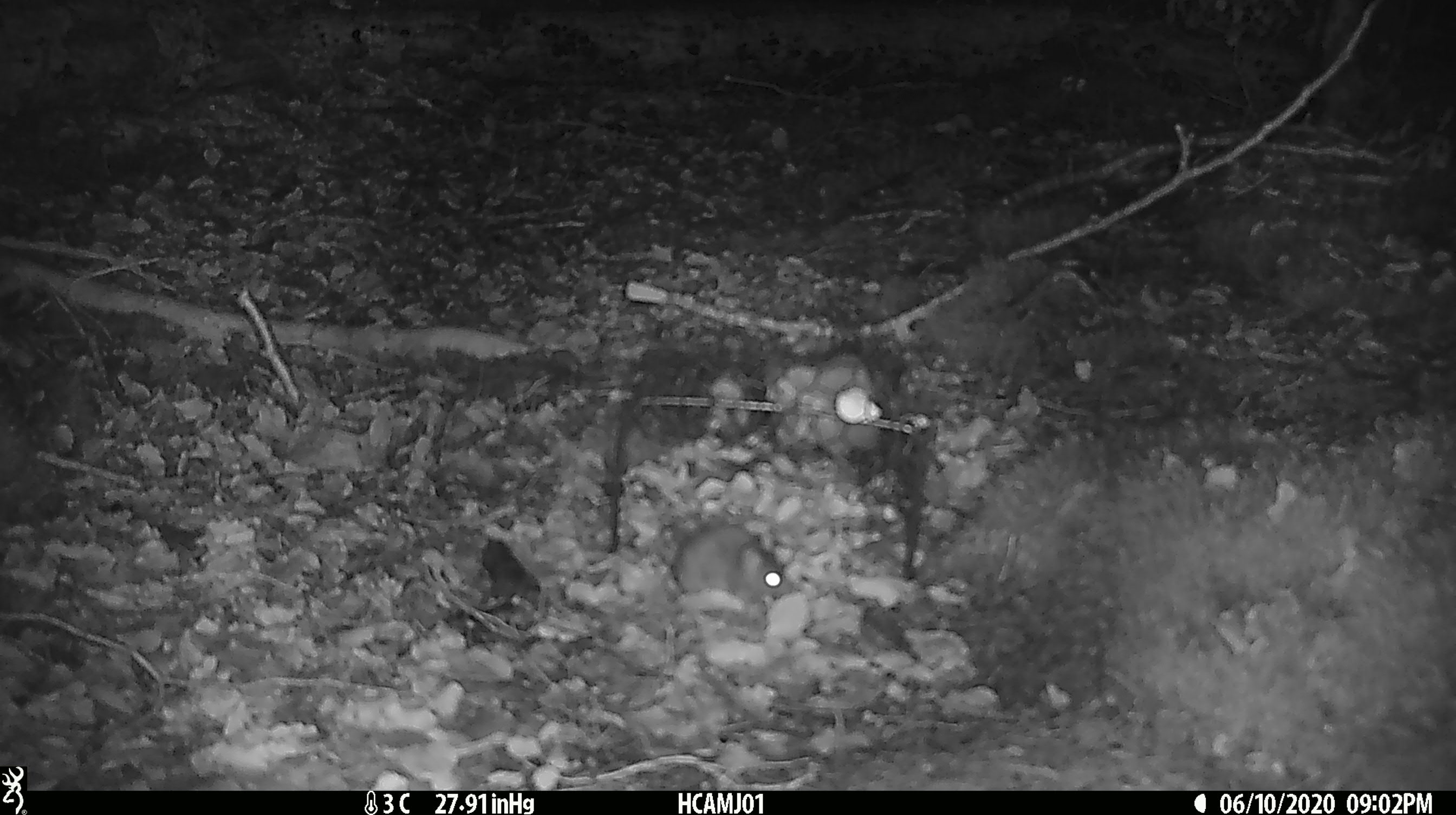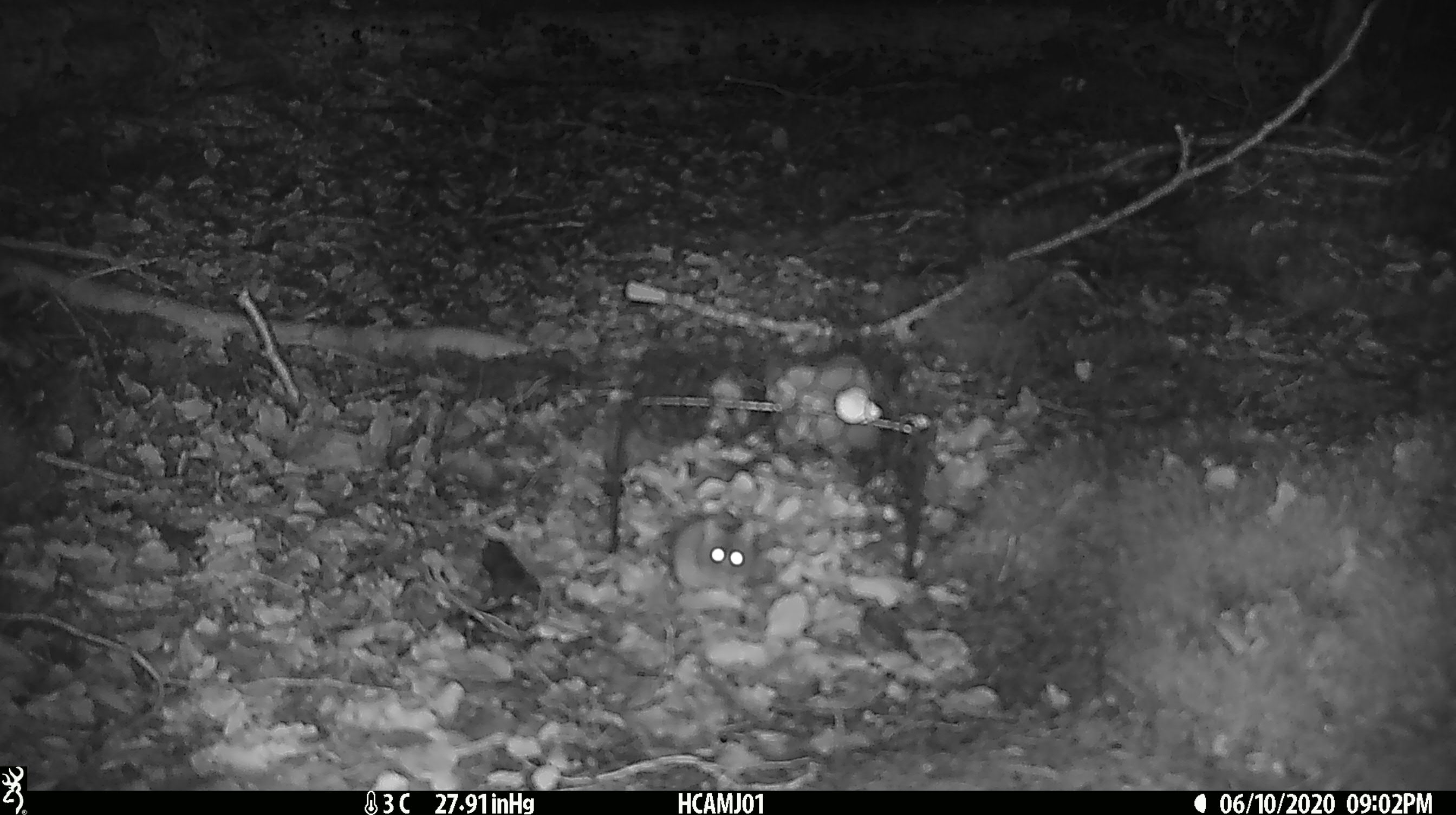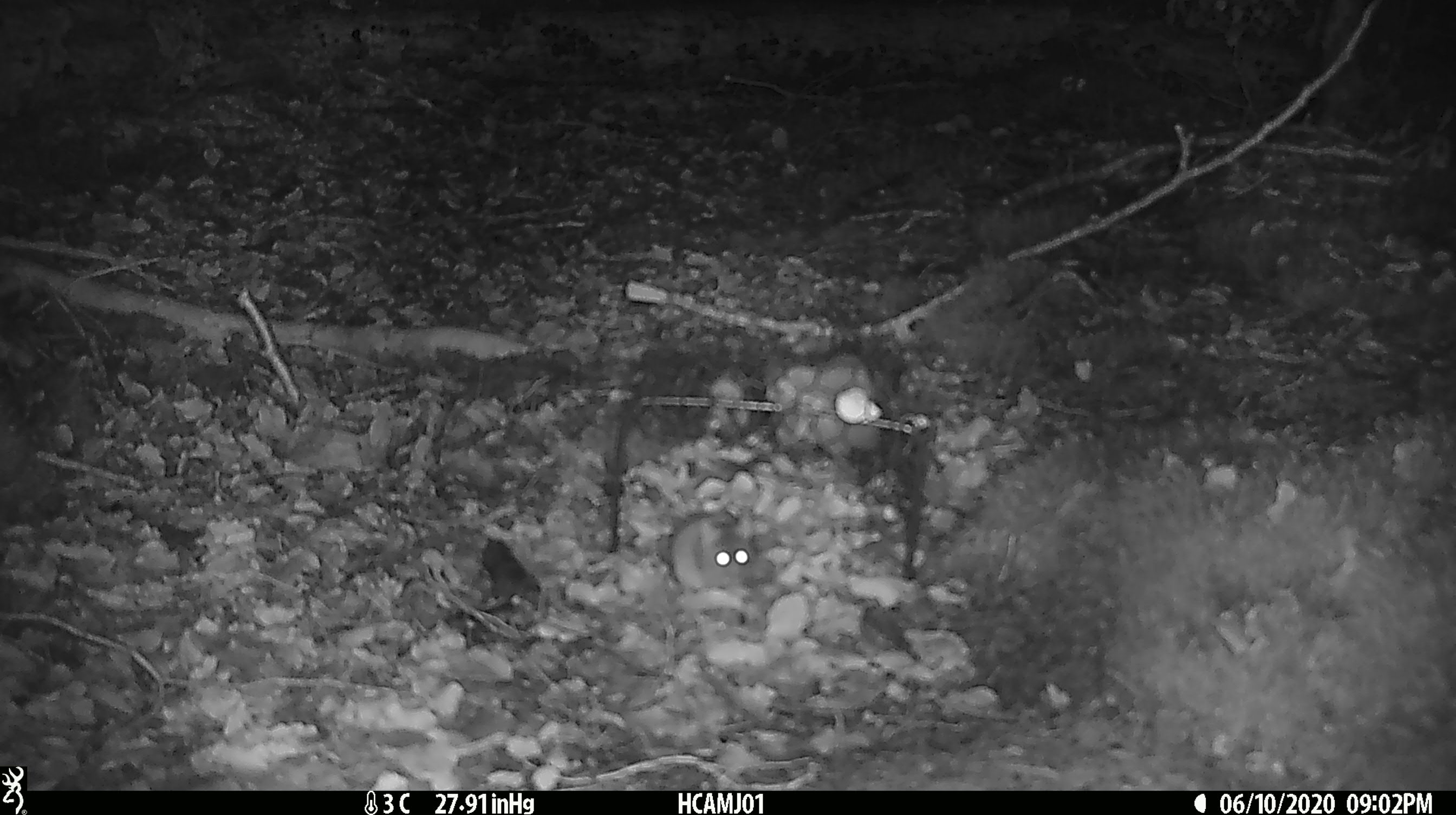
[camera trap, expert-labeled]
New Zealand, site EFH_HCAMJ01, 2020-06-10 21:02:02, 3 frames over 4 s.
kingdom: Animalia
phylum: Chordata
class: Mammalia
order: Rodentia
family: Muridae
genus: Mus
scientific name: Mus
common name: mouse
Mouse (Mus).